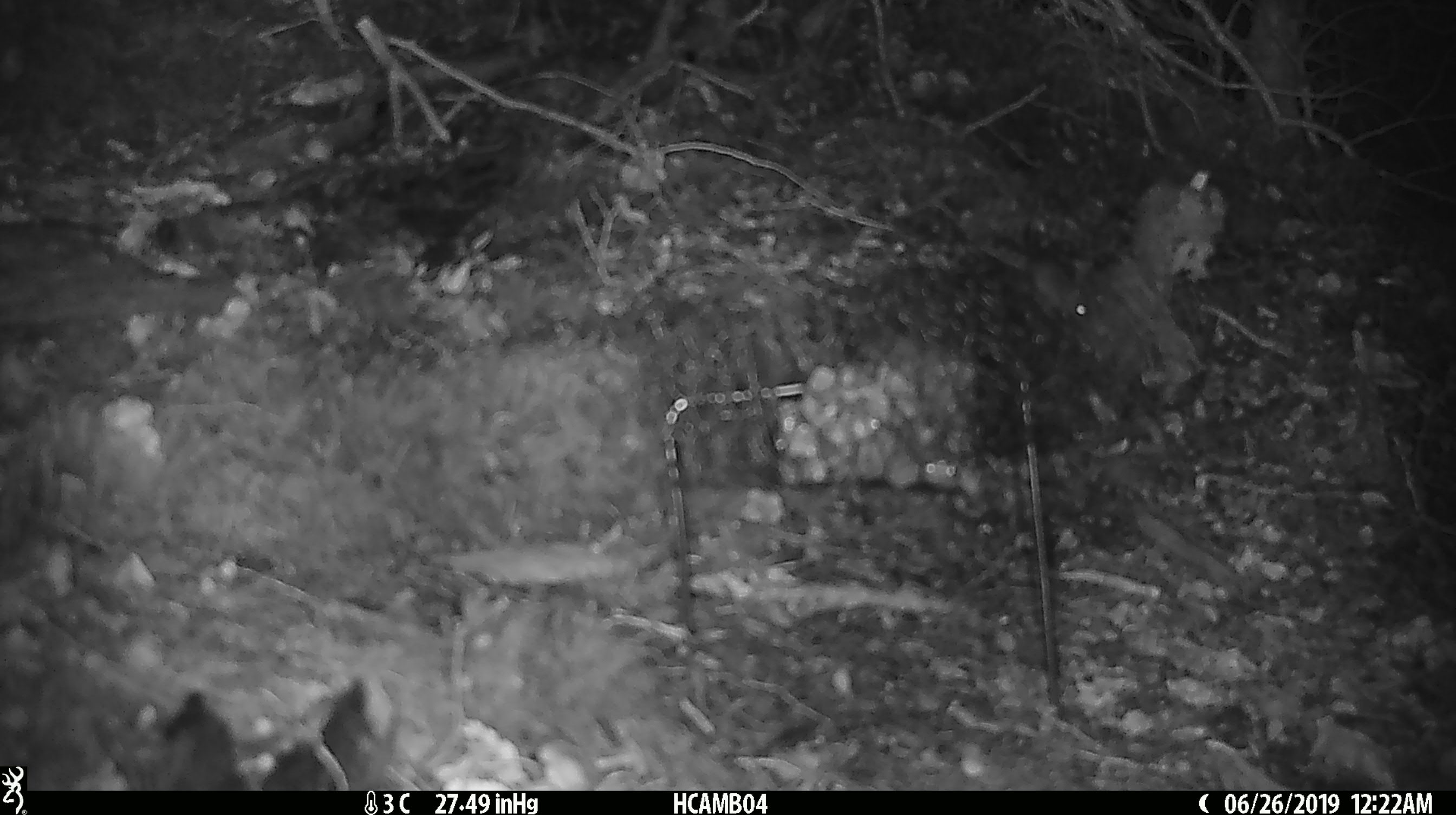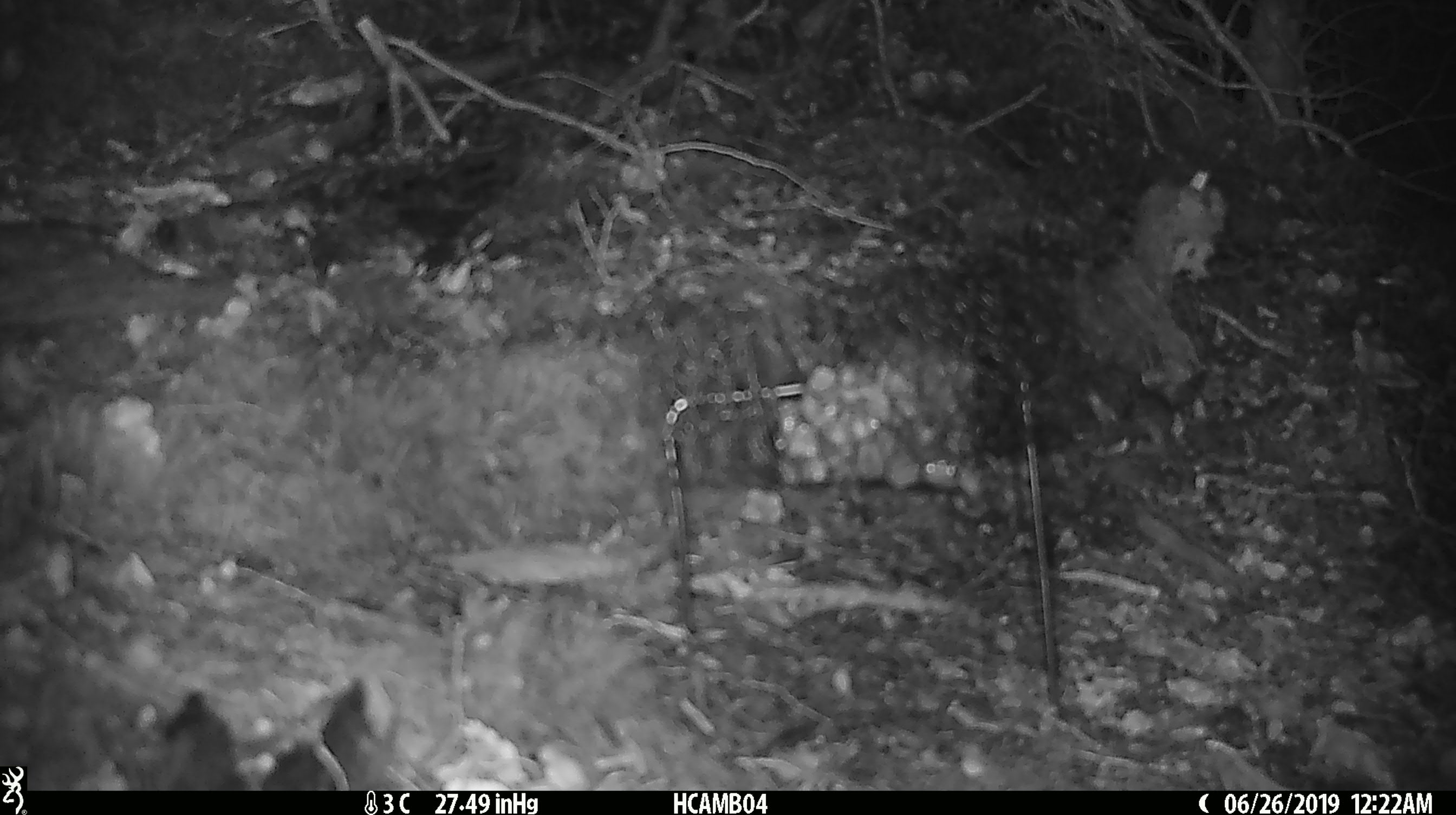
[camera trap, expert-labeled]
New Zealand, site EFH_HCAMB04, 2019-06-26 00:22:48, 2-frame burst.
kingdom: Animalia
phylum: Chordata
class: Mammalia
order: Rodentia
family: Muridae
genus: Mus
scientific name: Mus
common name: mouse